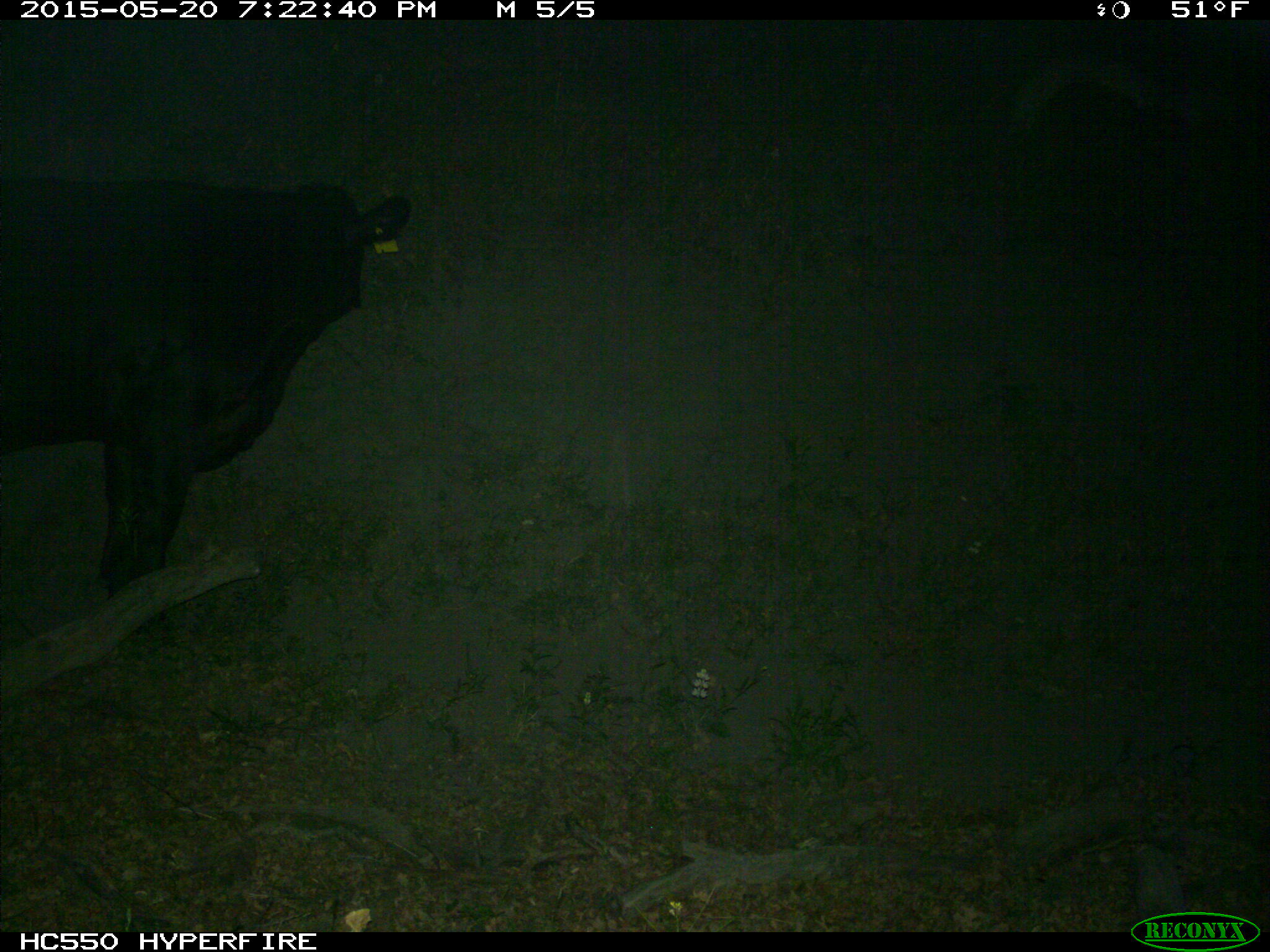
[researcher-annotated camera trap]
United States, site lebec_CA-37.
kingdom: Animalia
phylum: Chordata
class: Mammalia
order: Artiodactyla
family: Bovidae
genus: Bos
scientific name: Bos taurus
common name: domestic cow